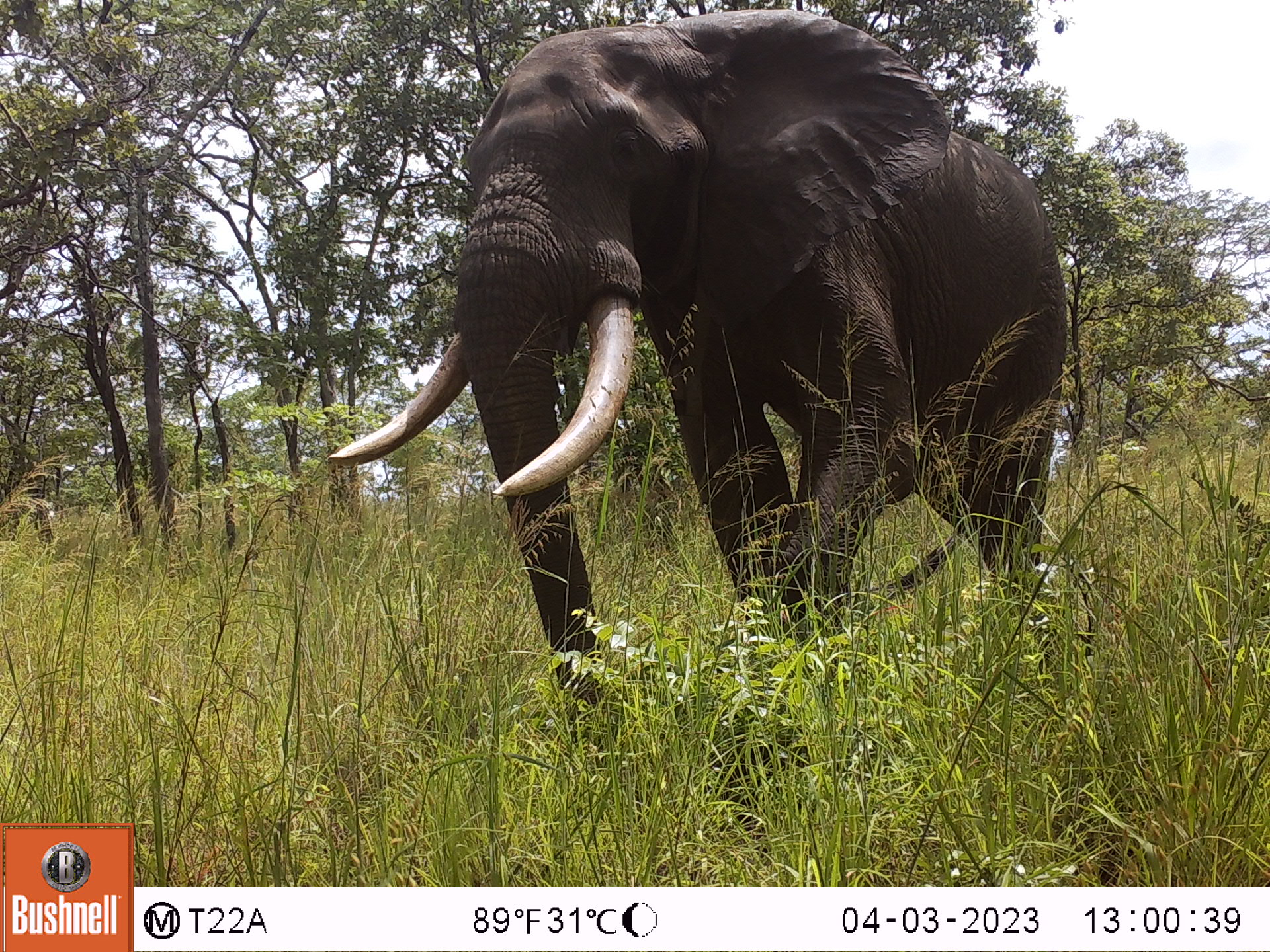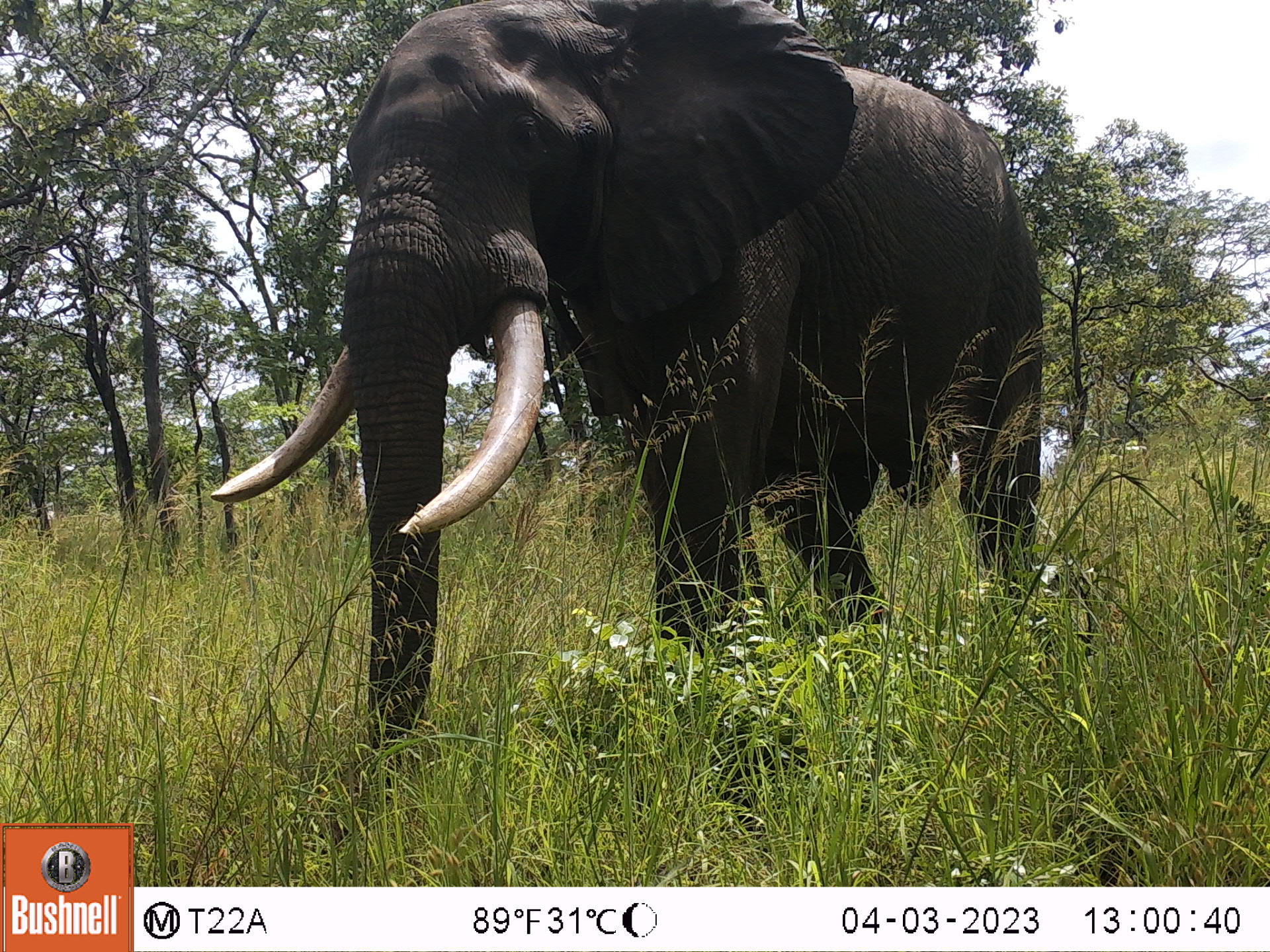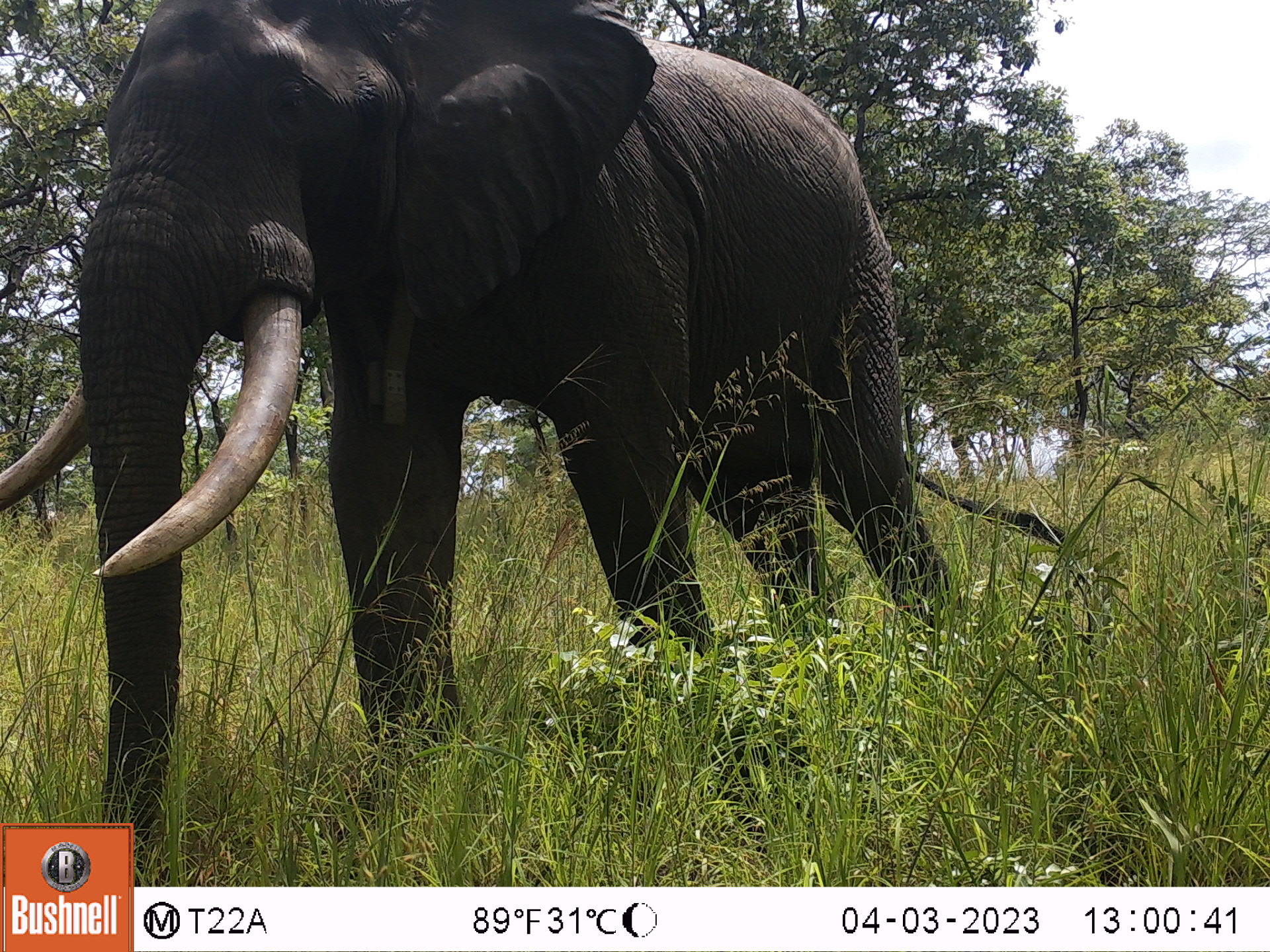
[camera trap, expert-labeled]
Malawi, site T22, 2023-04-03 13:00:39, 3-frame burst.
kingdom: Animalia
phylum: Chordata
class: Mammalia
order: Proboscidea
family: Elephantidae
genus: Loxodonta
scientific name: Loxodonta africana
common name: african savanna elephant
African savanna elephant (Loxodonta africana), count 1.